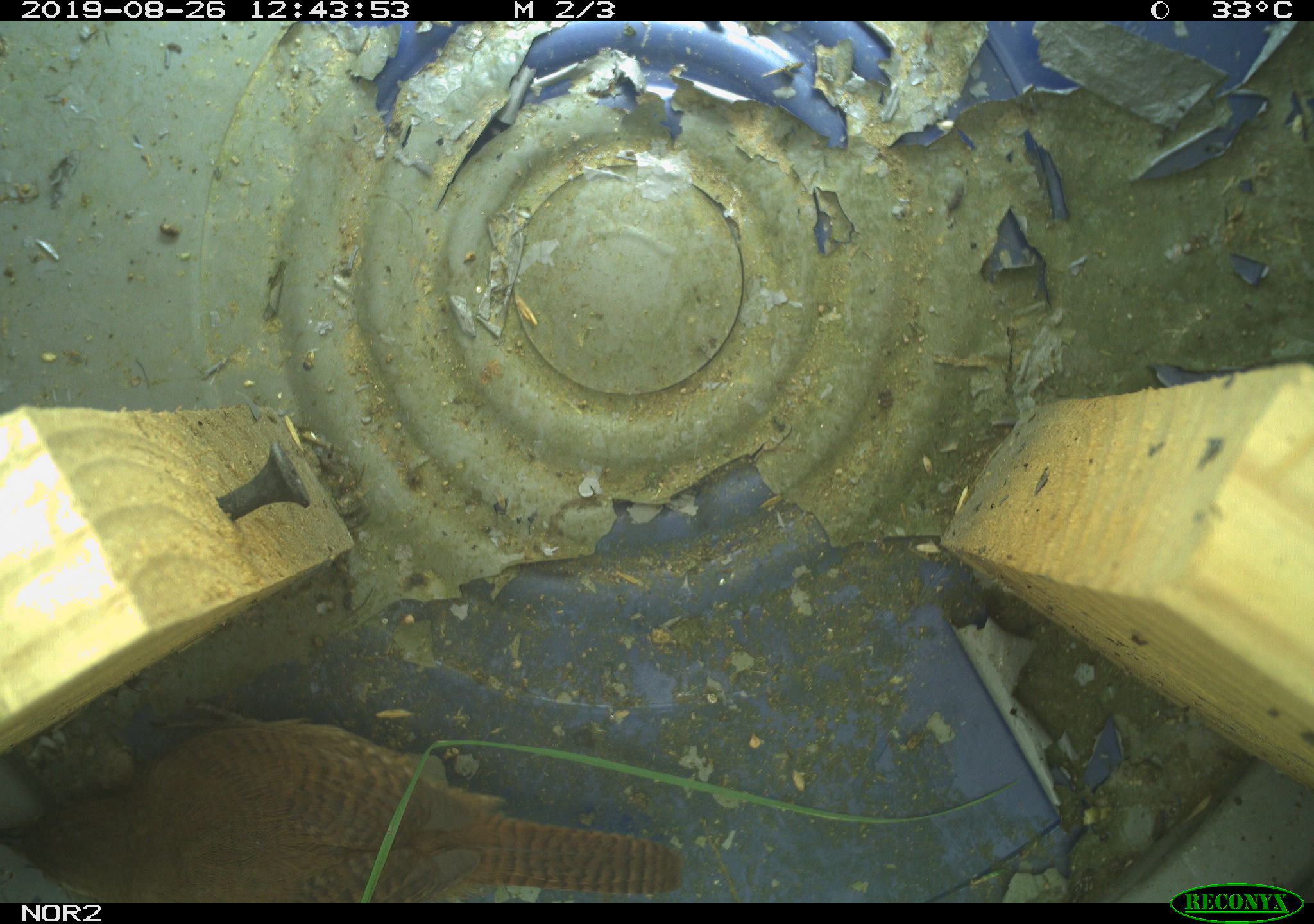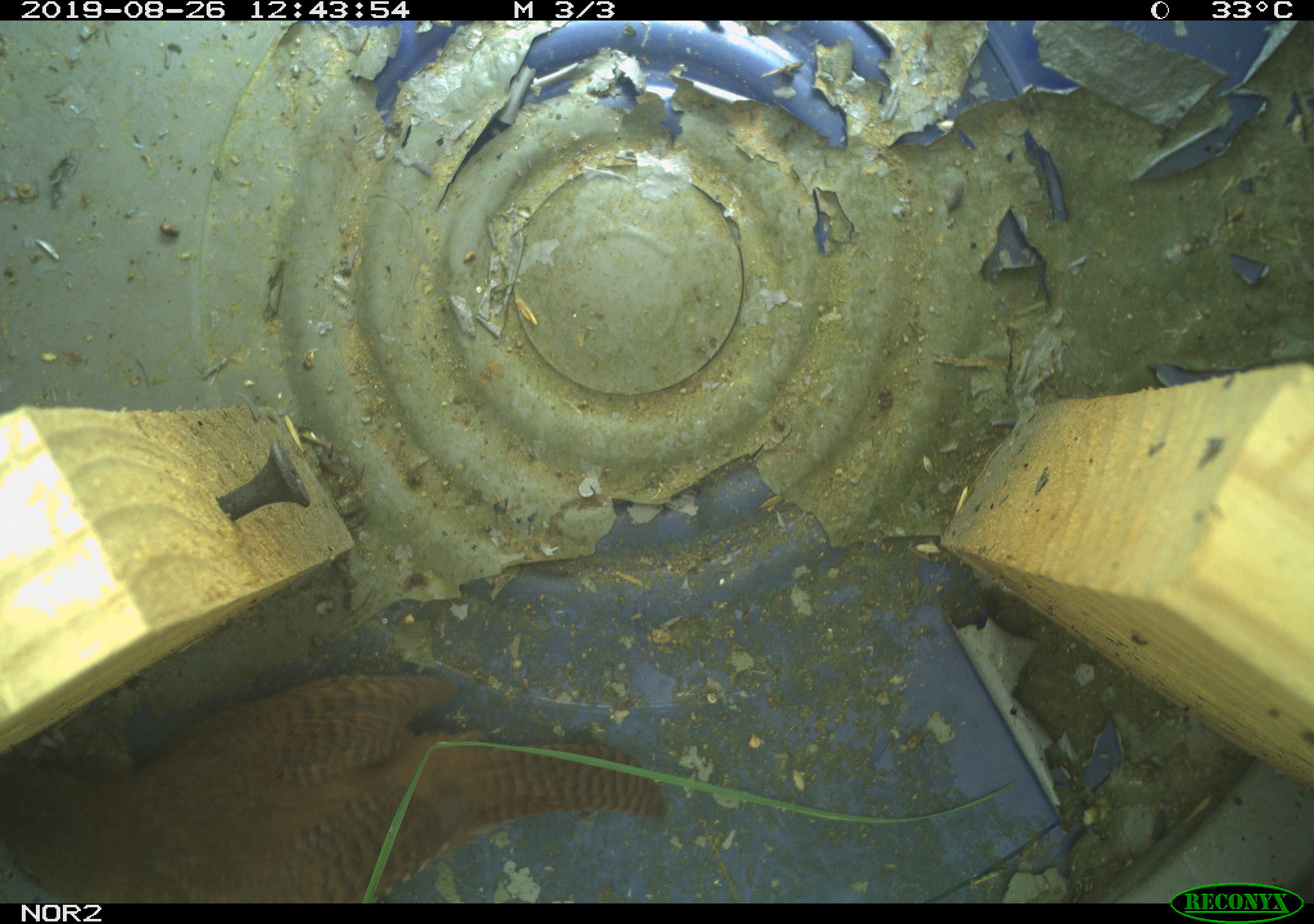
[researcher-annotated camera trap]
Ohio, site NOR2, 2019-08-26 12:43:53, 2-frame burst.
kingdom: Animalia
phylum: Chordata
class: Aves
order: Passeriformes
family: Troglodytidae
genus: Troglodytes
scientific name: Troglodytes aedon aedon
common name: northern house wren